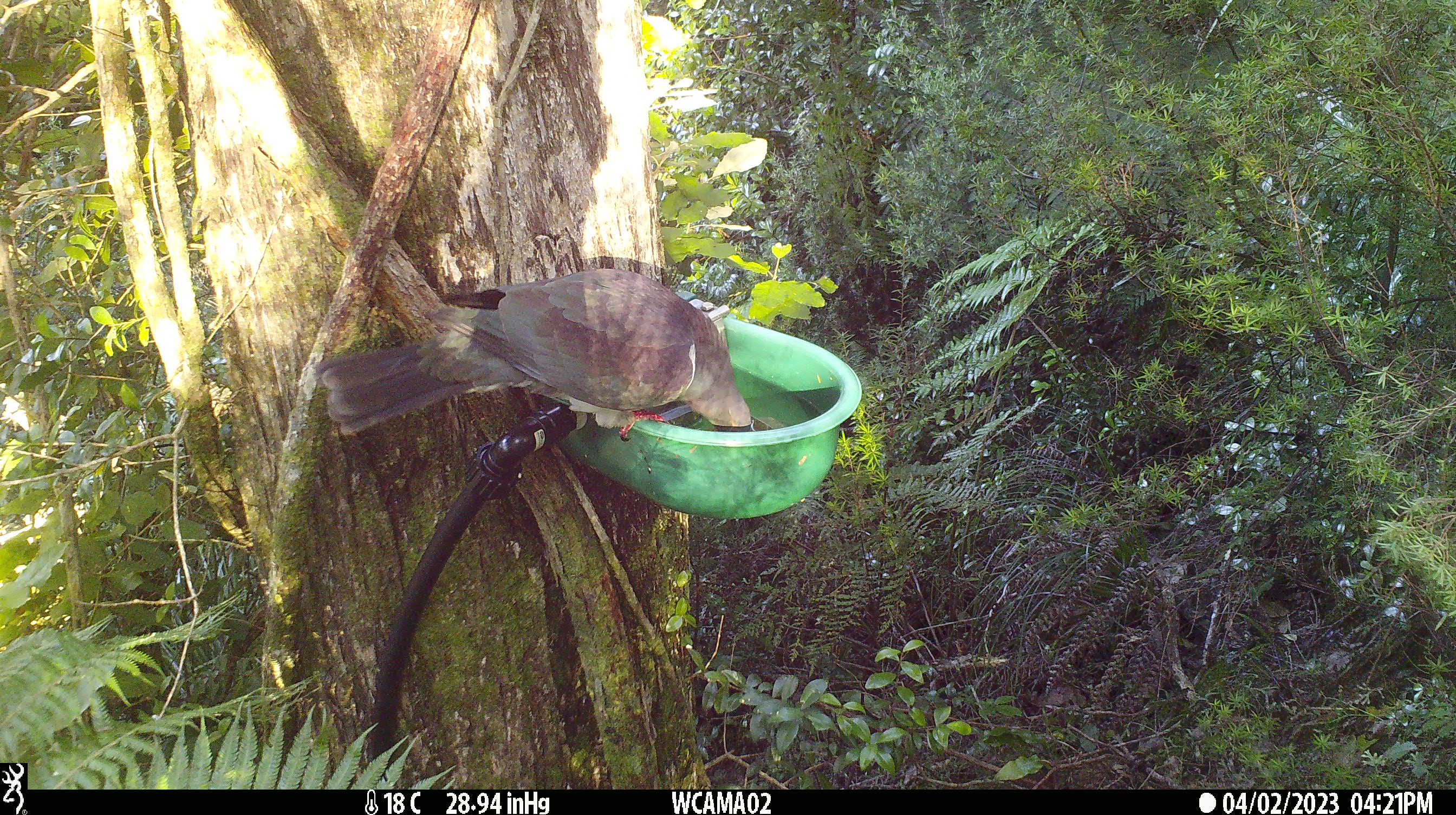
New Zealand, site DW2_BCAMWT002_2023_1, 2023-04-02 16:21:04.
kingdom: Animalia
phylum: Chordata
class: Aves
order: Columbiformes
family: Columbidae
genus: Hemiphaga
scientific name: Hemiphaga novaeseelandiae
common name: new zealand pigeon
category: kereru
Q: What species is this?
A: Kereru (new zealand pigeon) (Hemiphaga novaeseelandiae).